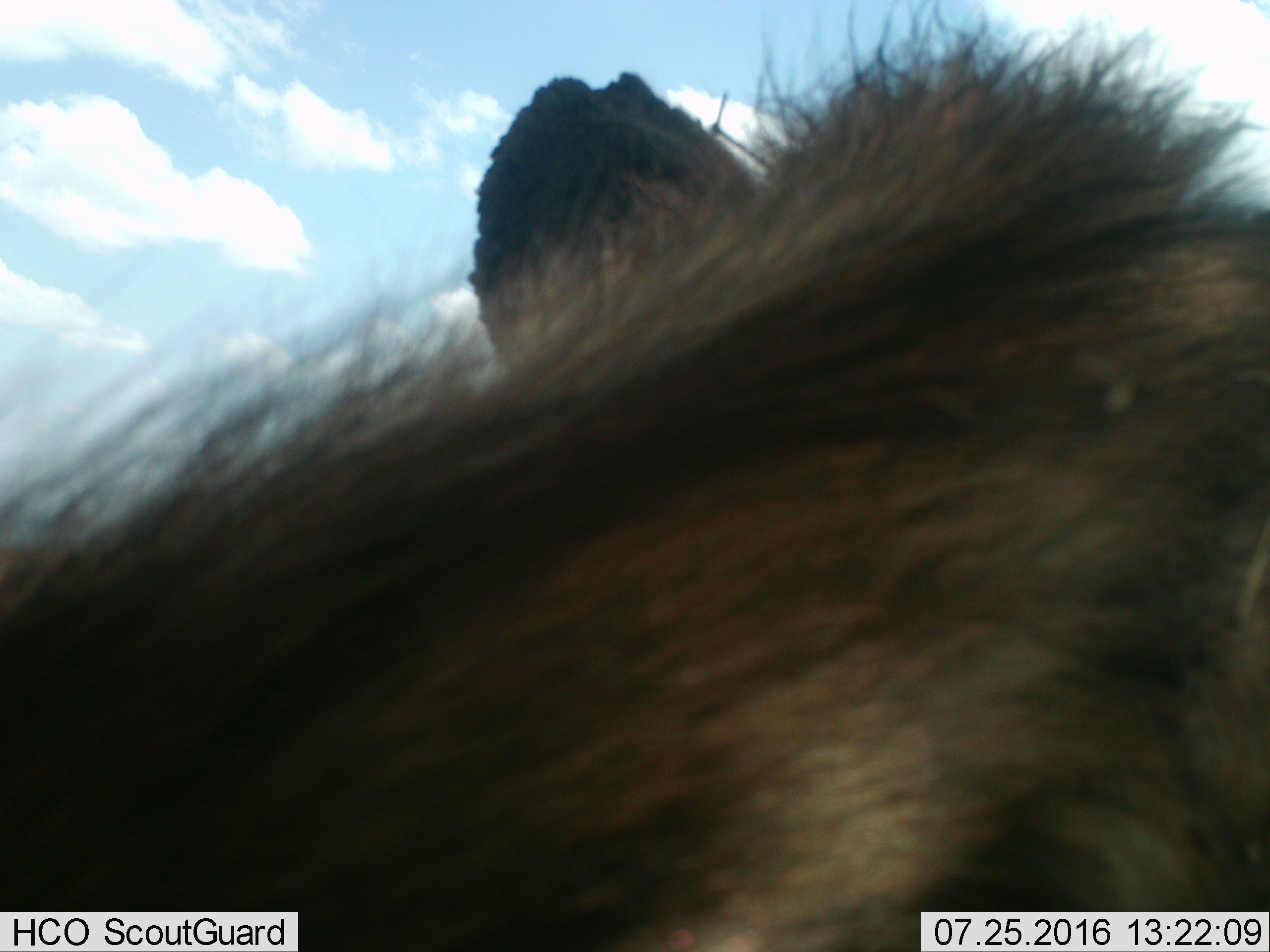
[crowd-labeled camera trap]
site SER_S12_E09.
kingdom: Animalia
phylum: Chordata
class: Mammalia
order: Carnivora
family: Hyaenidae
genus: Crocuta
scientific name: Crocuta crocuta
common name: spotted hyena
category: hyenaspotted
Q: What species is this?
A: Hyenaspotted (spotted hyena) (Crocuta crocuta).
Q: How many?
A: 1.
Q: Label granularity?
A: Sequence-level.